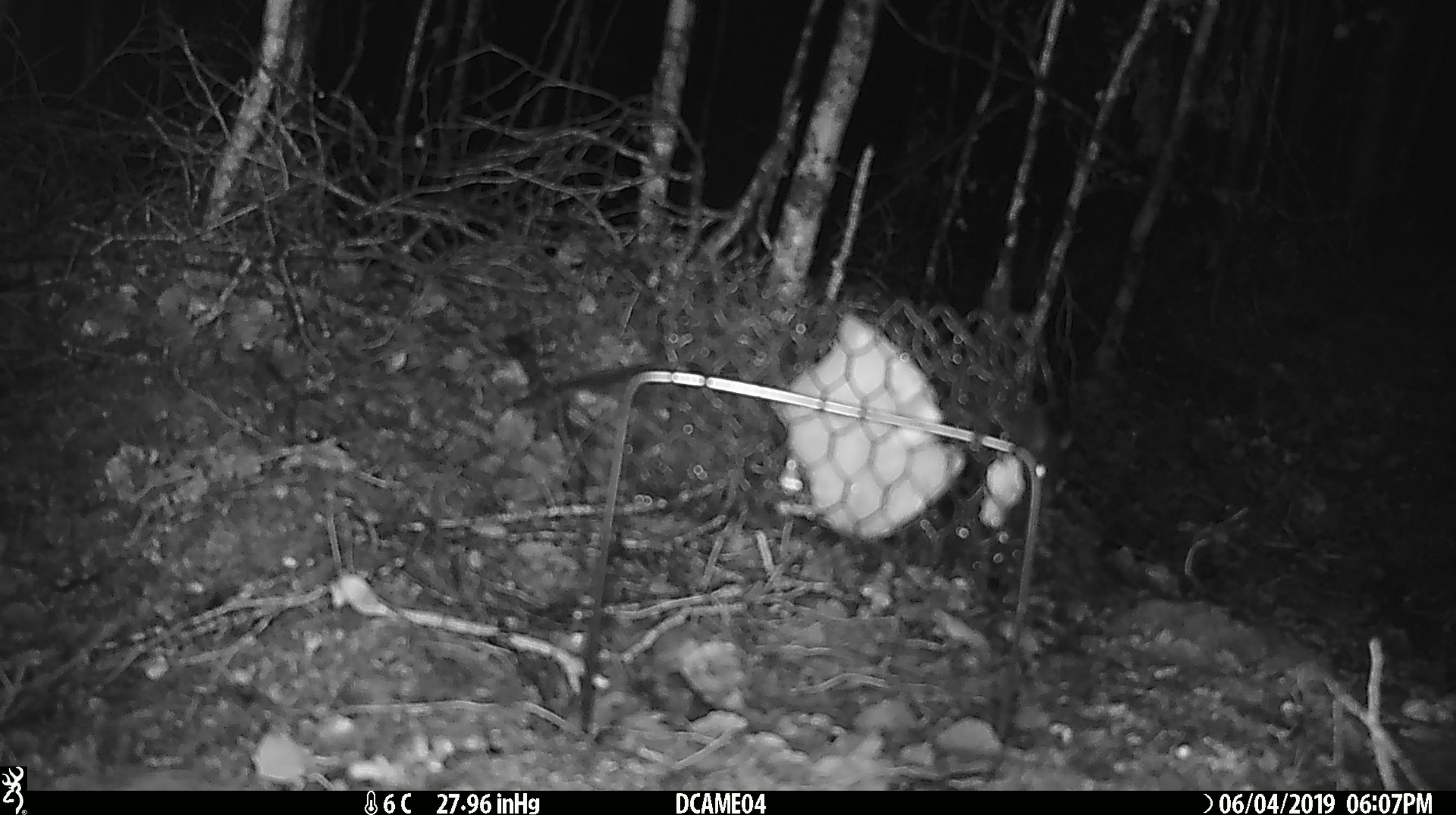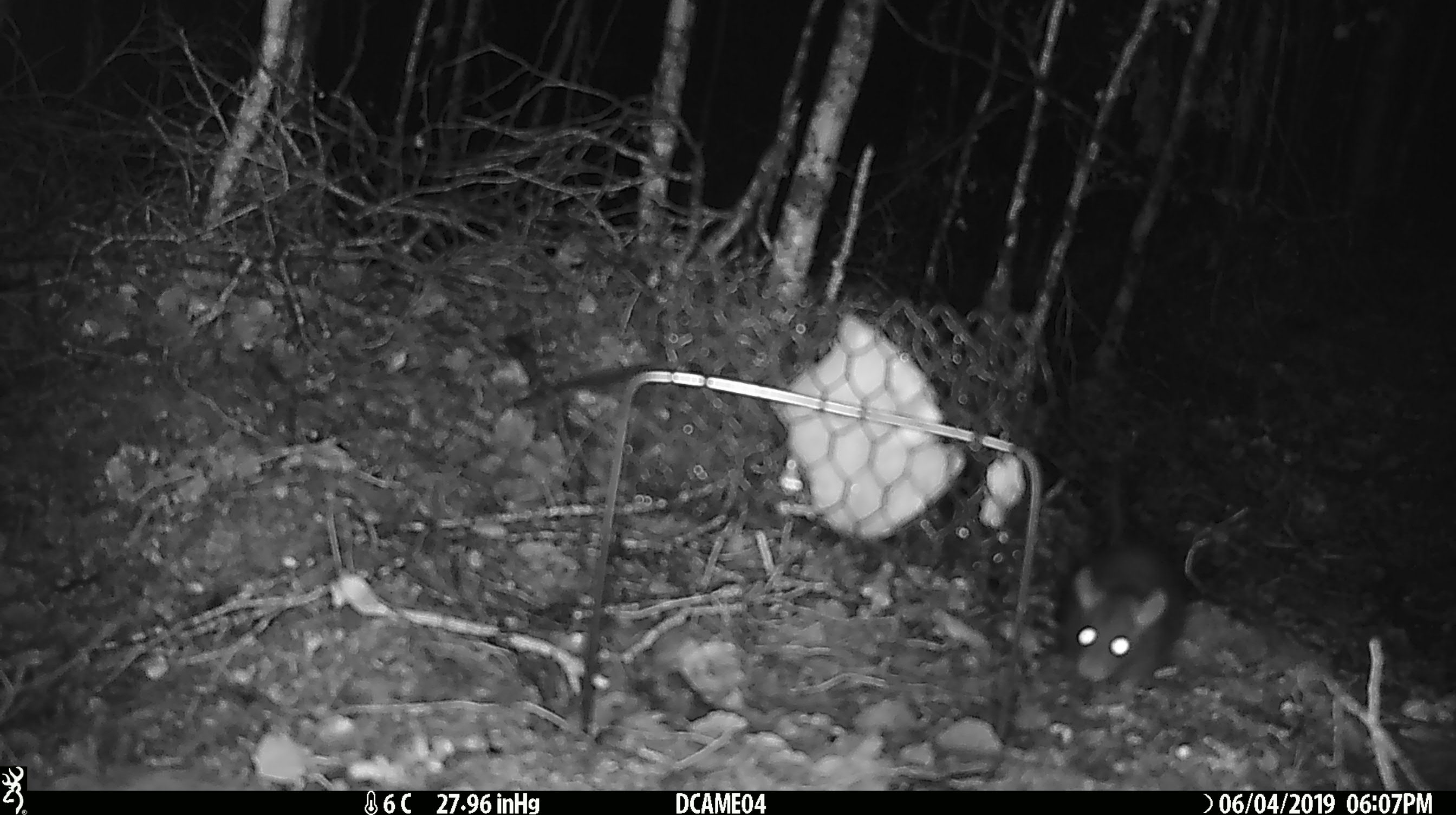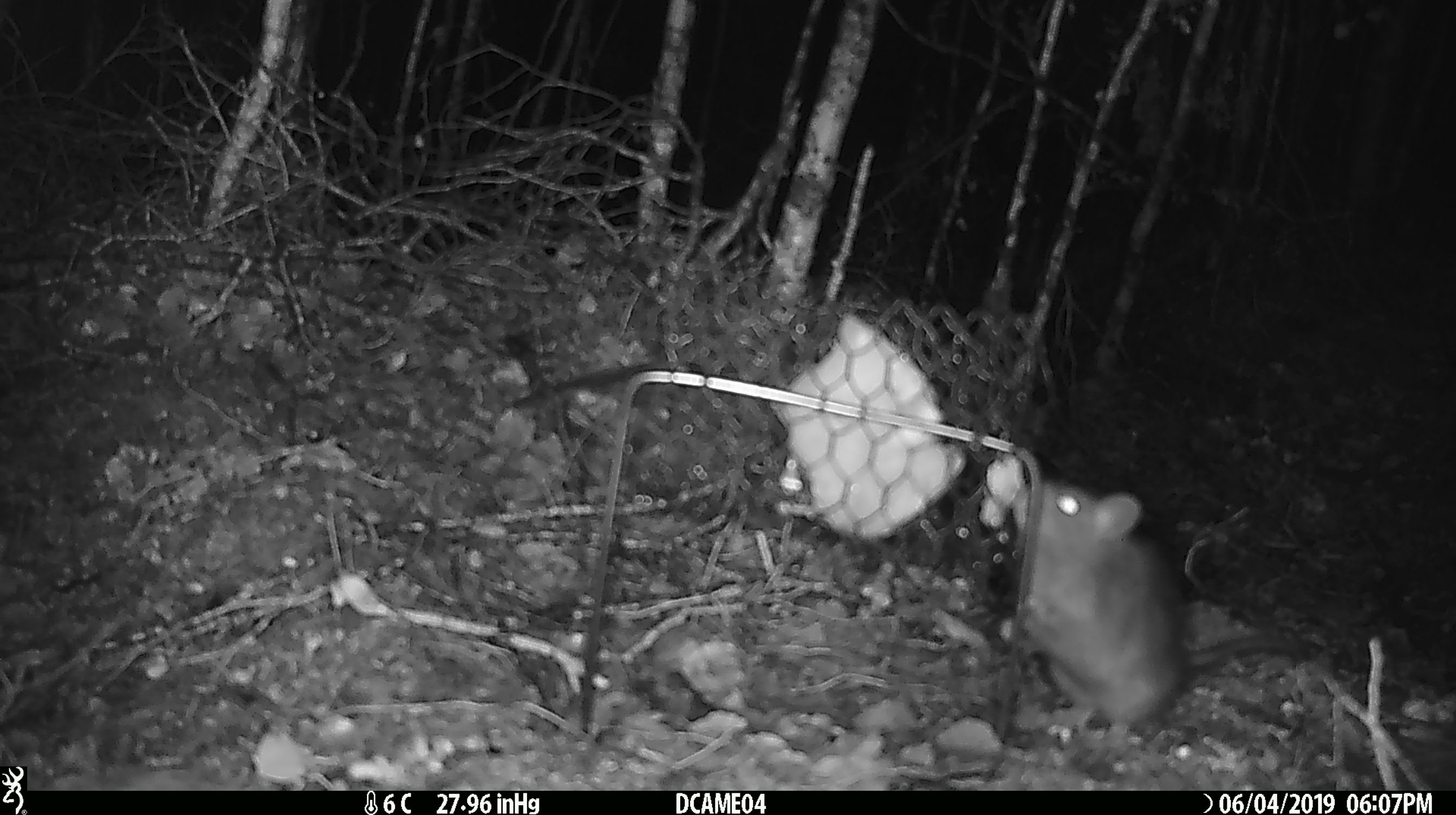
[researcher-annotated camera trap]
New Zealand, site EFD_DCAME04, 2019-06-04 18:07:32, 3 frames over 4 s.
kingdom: Animalia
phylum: Chordata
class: Mammalia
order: Rodentia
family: Muridae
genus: Rattus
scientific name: Rattus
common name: rat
Rat (Rattus).